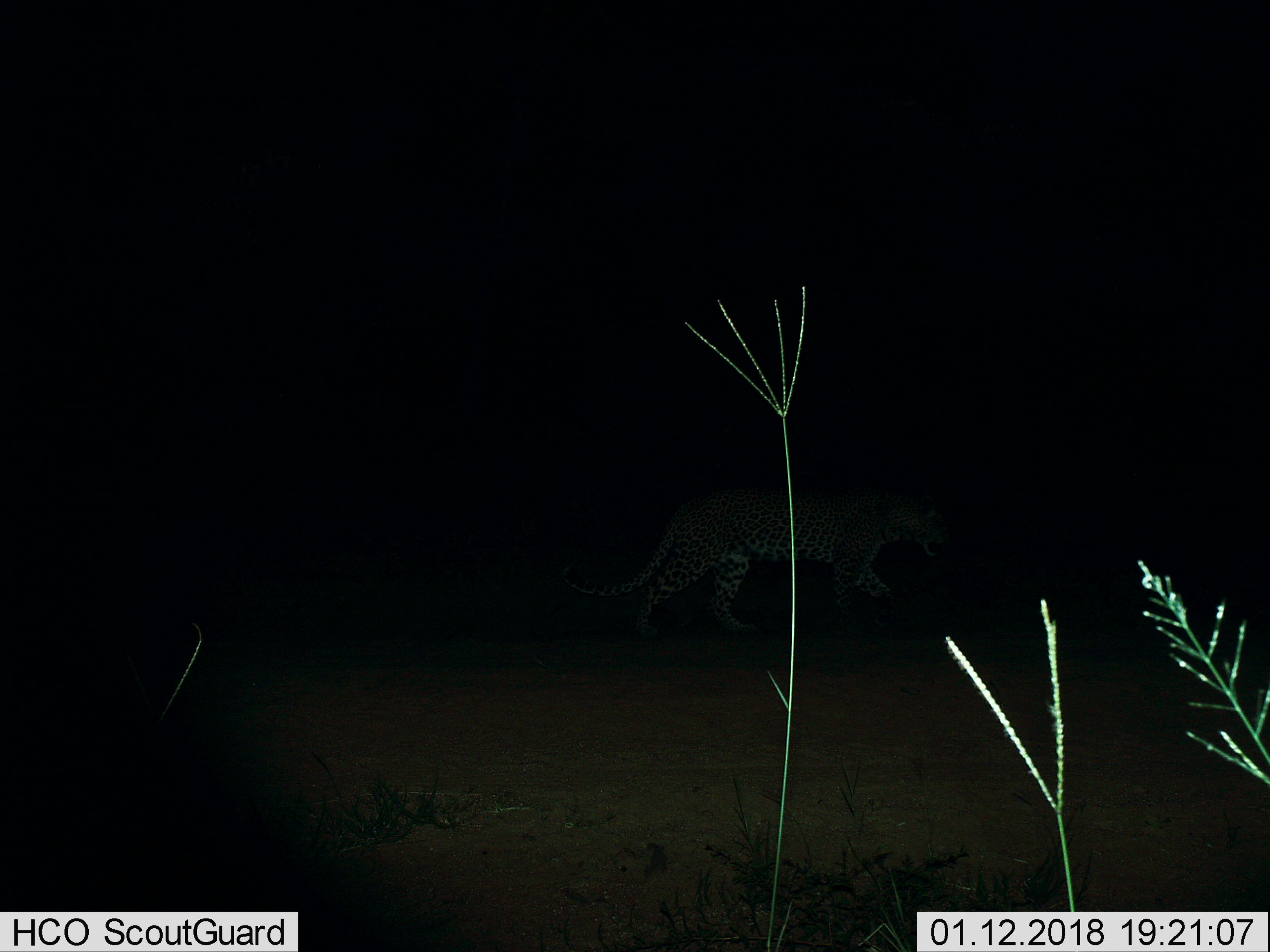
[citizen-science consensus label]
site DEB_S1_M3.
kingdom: Animalia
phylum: Chordata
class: Mammalia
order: Carnivora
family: Felidae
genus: Panthera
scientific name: Panthera pardus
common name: leopard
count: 1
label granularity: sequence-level